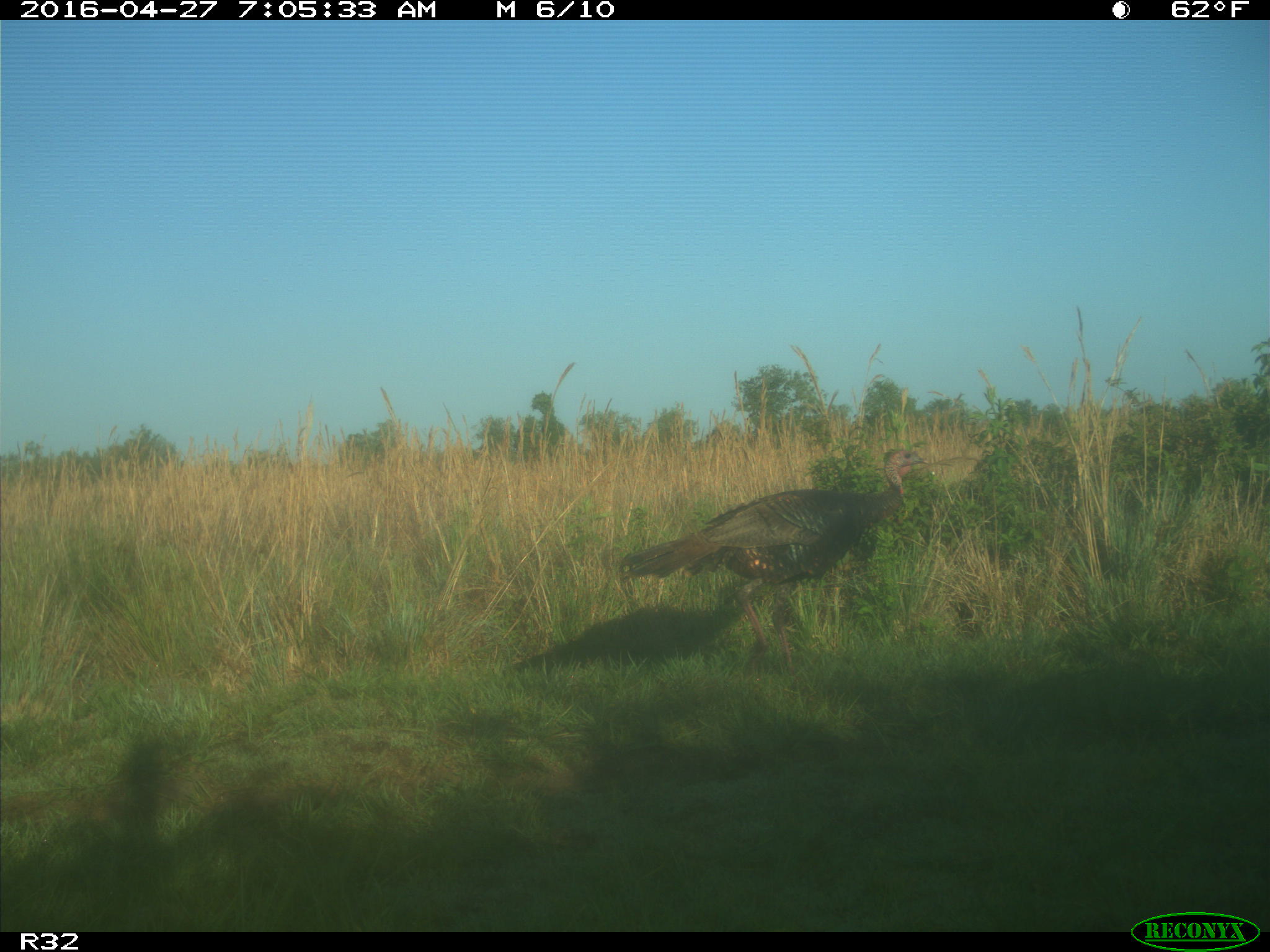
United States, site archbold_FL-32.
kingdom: Animalia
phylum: Chordata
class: Aves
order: Galliformes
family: Phasianidae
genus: Meleagris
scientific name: Meleagris gallopavo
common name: wild turkey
Meleagris gallopavo (wild turkey).